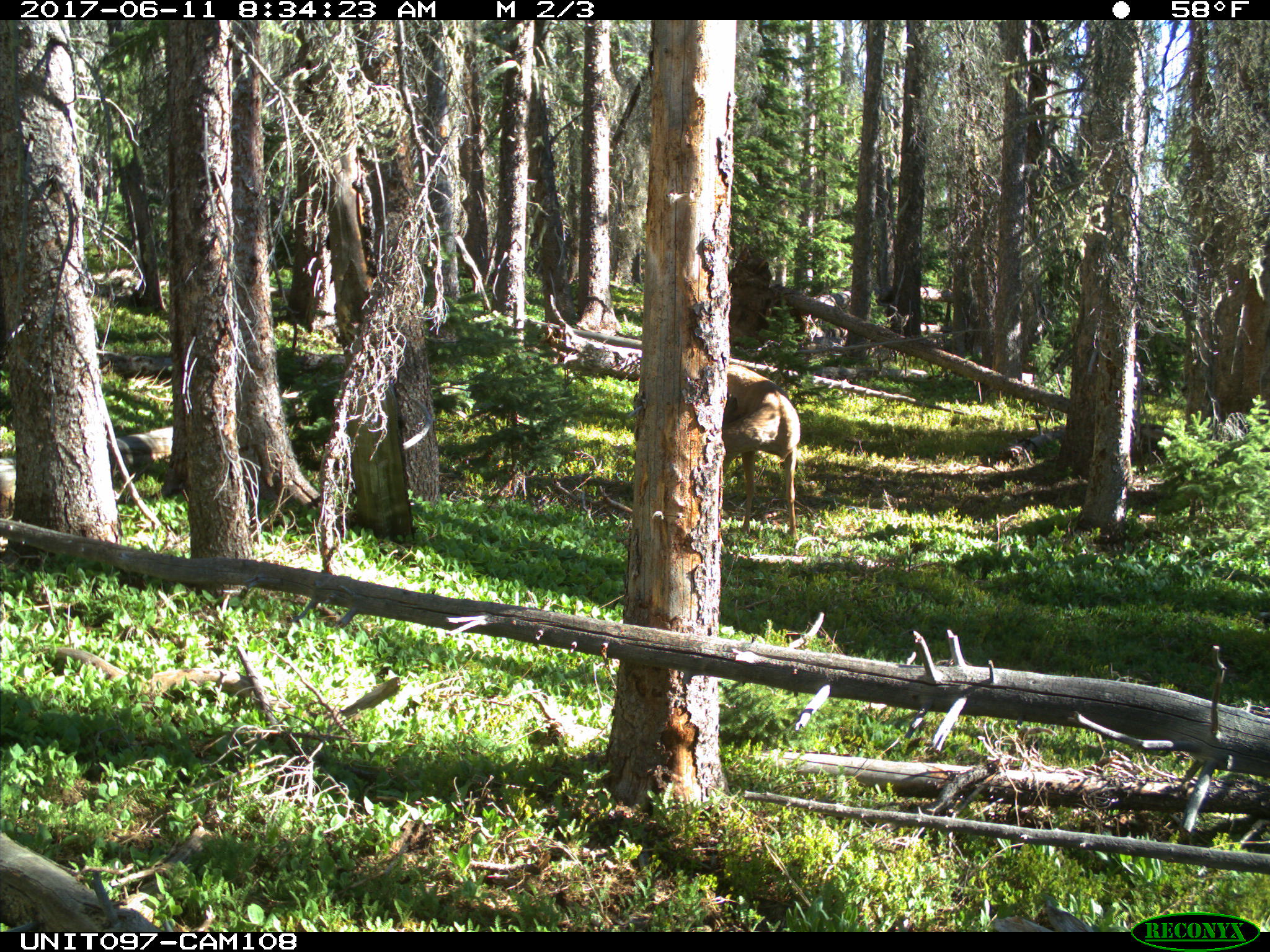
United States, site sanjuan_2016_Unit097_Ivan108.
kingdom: Animalia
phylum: Chordata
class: Mammalia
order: Artiodactyla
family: Cervidae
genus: Odocoileus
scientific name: Odocoileus hemionus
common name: mule deer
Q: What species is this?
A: Odocoileus hemionus (mule deer).